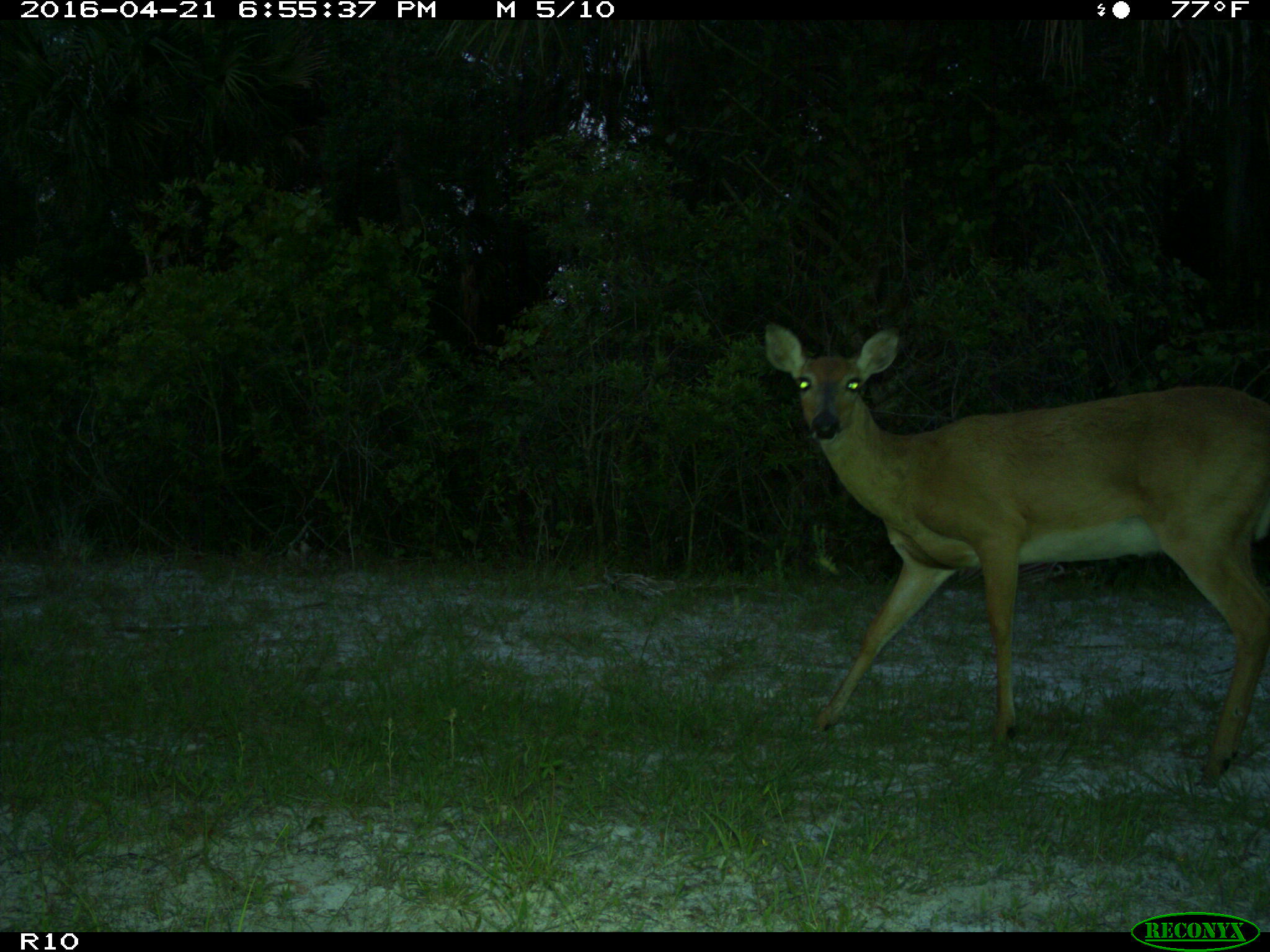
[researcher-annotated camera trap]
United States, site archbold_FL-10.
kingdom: Animalia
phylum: Chordata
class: Mammalia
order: Artiodactyla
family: Cervidae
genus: Odocoileus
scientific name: Odocoileus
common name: deer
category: unidentified deer